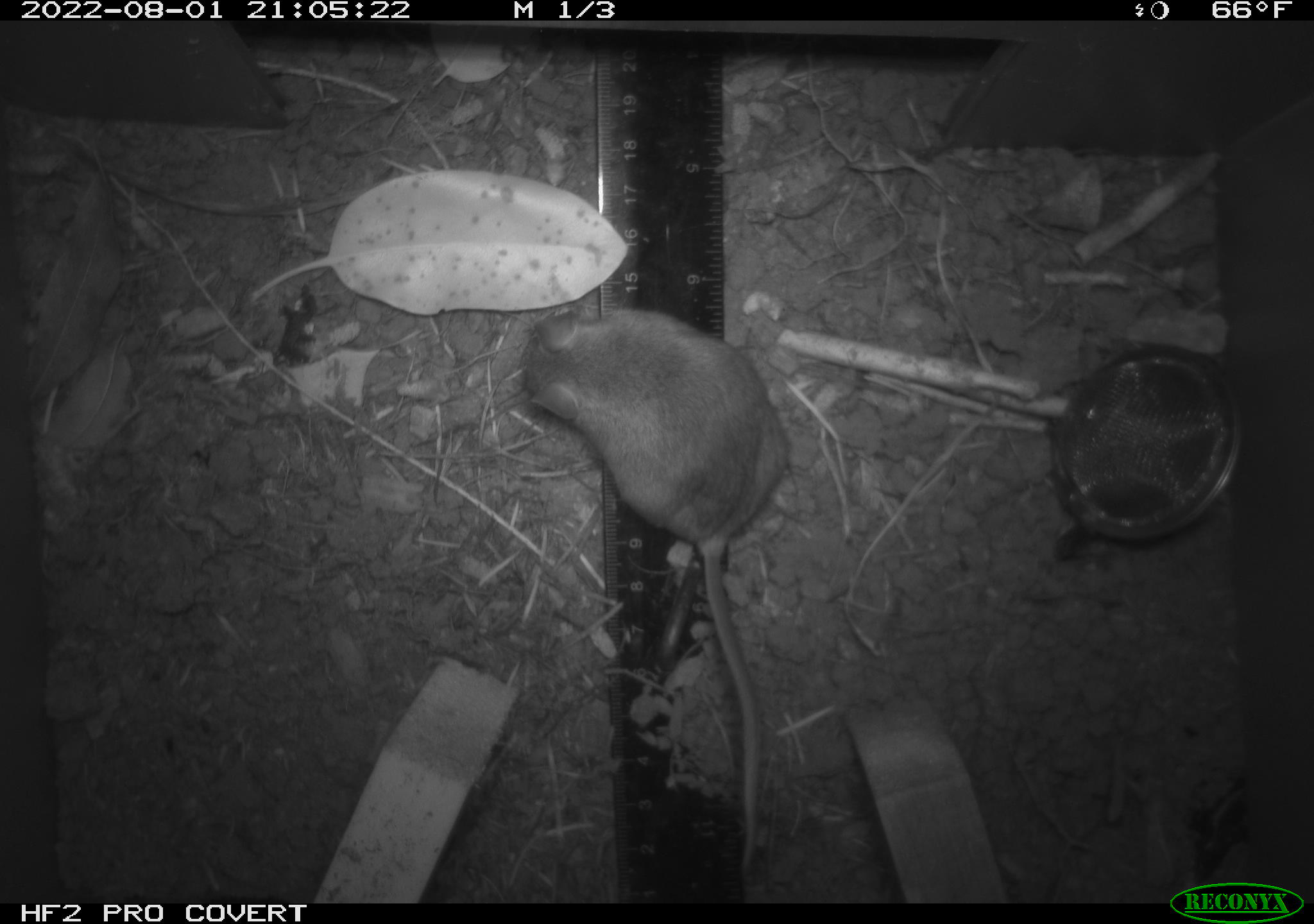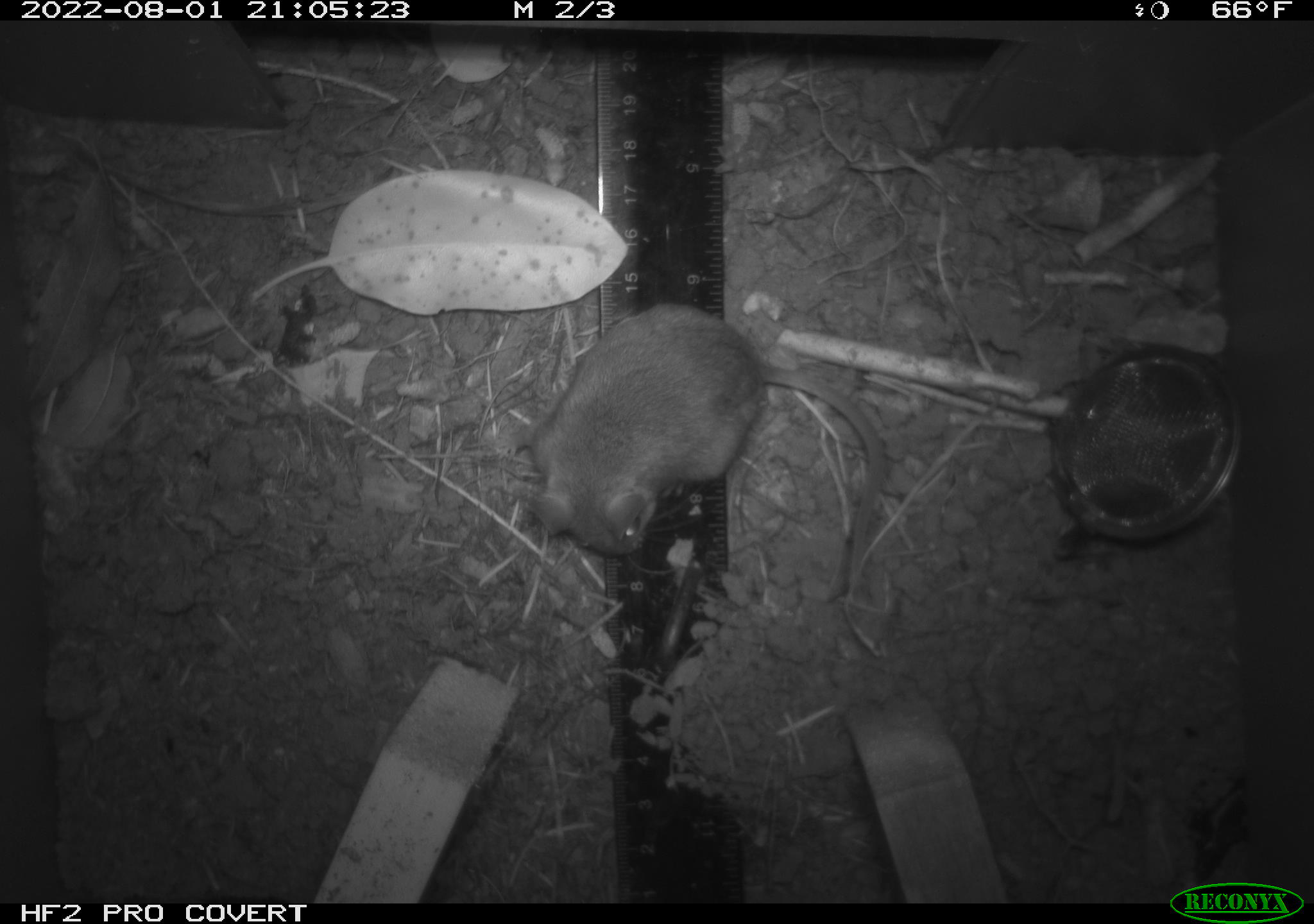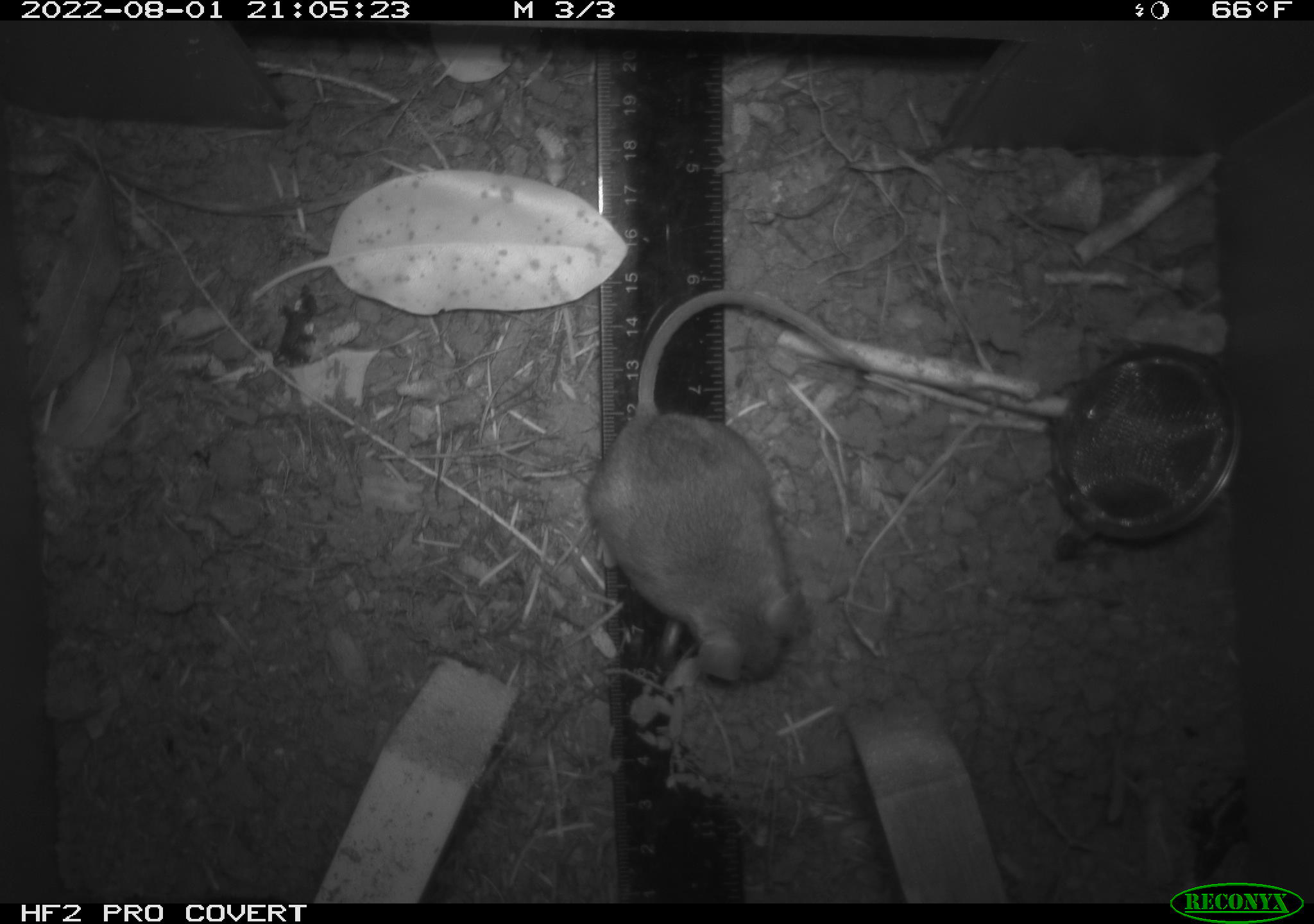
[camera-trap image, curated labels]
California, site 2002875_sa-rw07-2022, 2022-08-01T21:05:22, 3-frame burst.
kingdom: Animalia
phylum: Chordata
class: Mammalia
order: Rodentia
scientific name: Rodentia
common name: mouse species